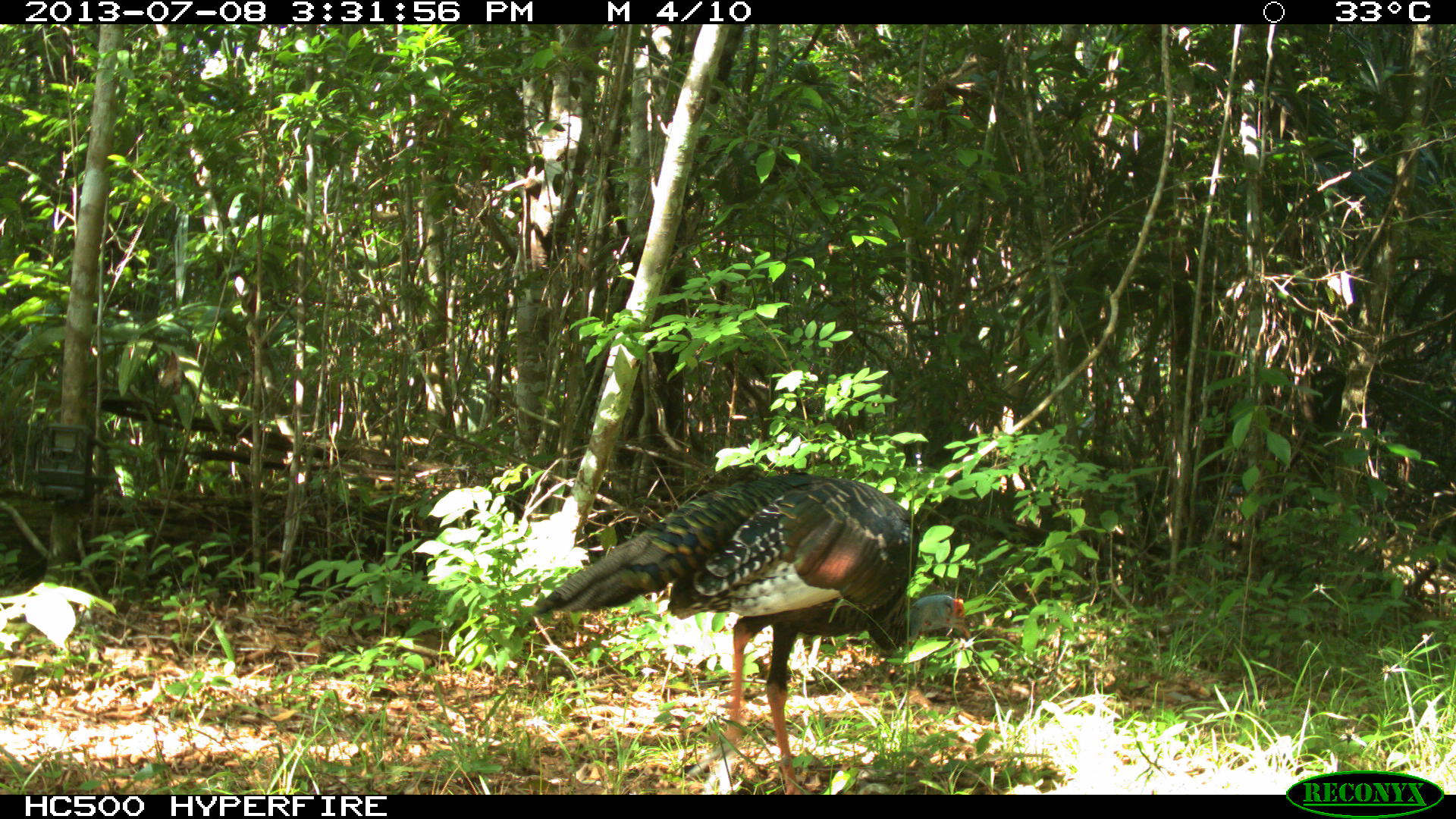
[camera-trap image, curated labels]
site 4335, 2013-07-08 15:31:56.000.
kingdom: Animalia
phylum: Chordata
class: Aves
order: Galliformes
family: Phasianidae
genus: Meleagris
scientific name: Meleagris ocellata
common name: ocellated turkey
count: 1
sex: female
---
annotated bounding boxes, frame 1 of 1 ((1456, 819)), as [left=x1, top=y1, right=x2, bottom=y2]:
meleagris ocellata: [left=529, top=470, right=972, bottom=794]